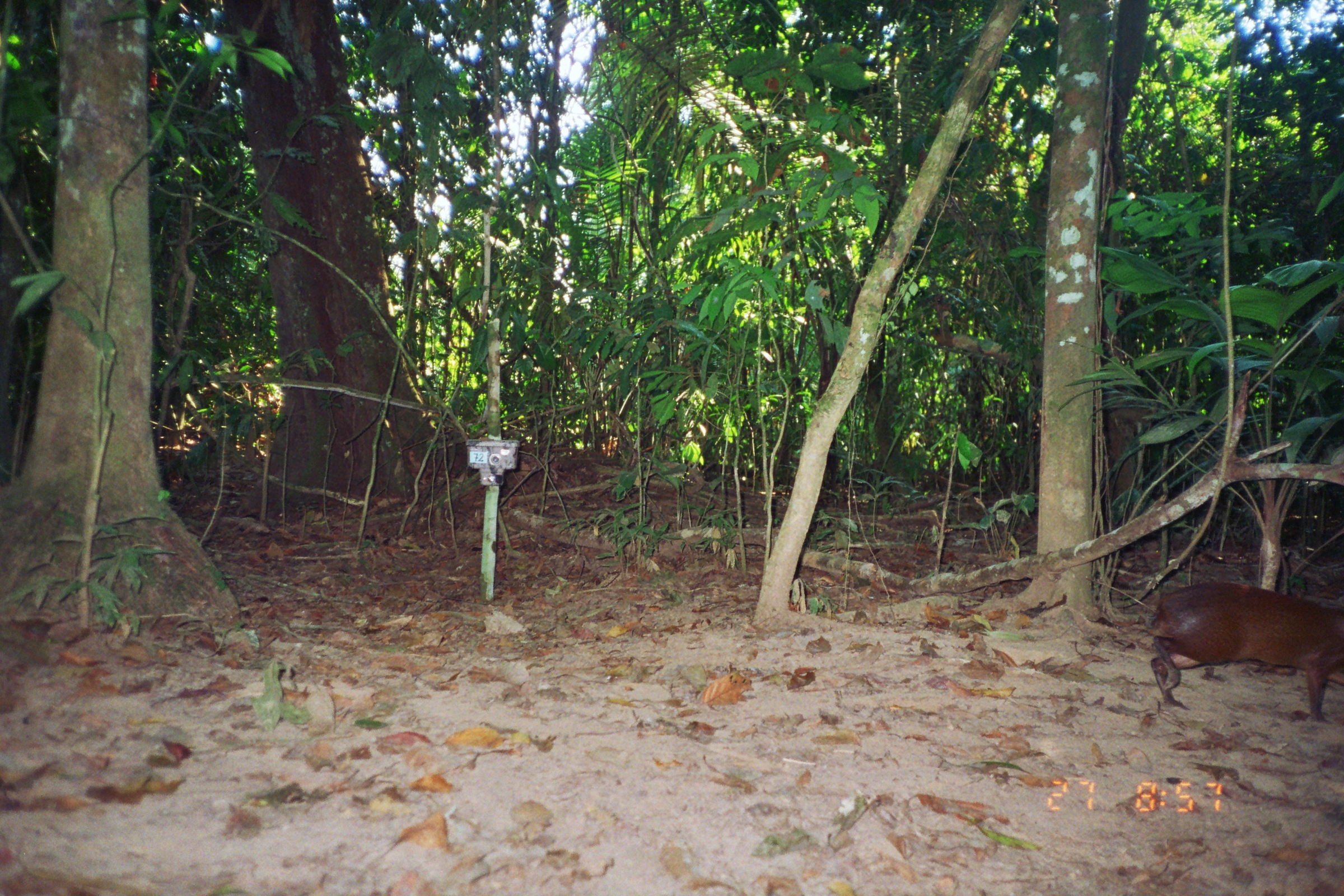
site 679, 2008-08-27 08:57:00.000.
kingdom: Animalia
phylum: Chordata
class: Mammalia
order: Rodentia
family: Dasyproctidae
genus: Dasyprocta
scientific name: Dasyprocta punctata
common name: central american agouti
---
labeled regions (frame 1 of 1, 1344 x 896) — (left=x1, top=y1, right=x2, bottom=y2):
dasyprocta punctata: (left=1144, top=580, right=1344, bottom=723)